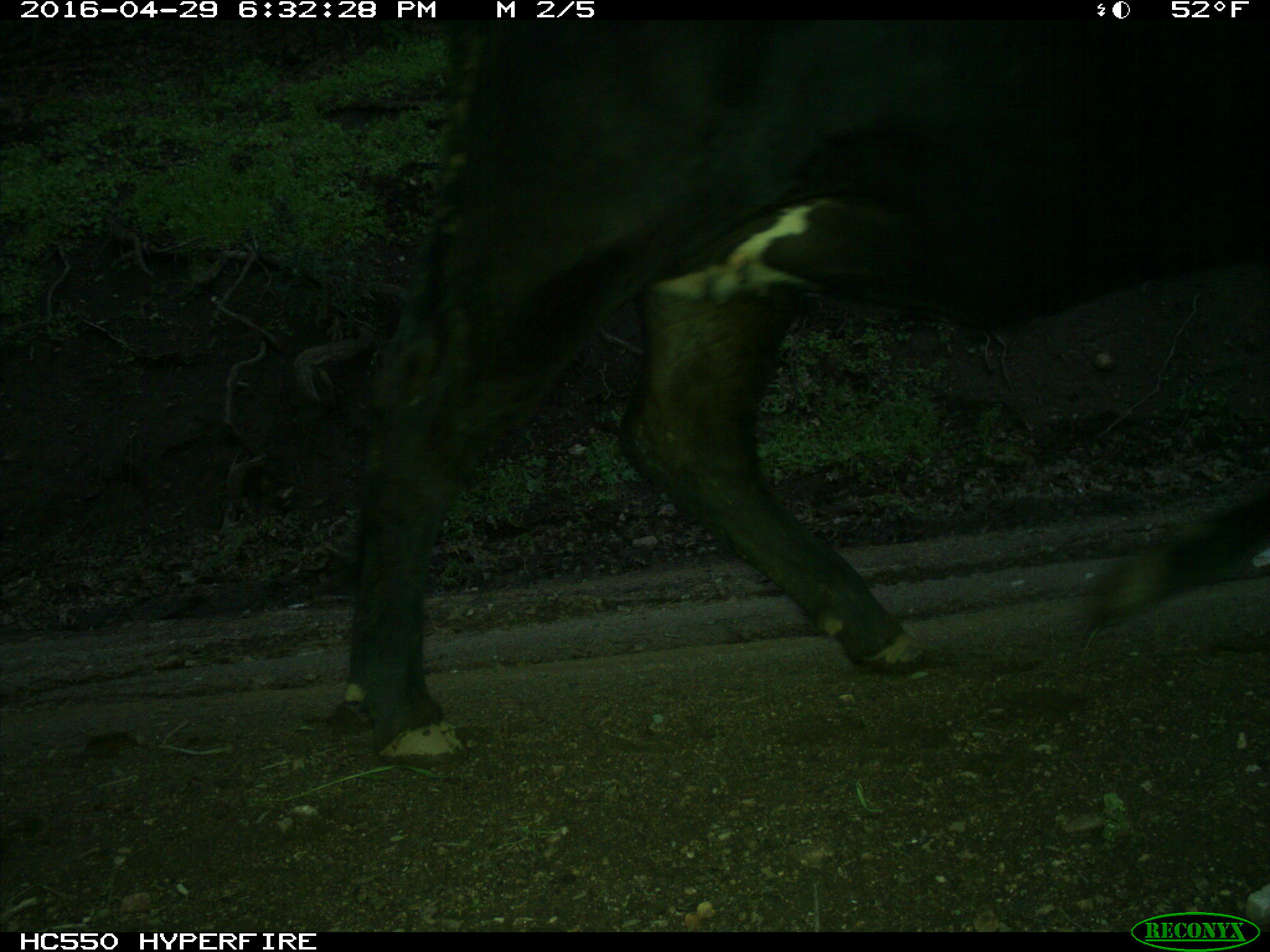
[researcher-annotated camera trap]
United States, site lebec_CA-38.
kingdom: Animalia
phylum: Chordata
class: Mammalia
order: Artiodactyla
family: Bovidae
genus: Bos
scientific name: Bos taurus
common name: domestic cow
Bos taurus (domestic cow).